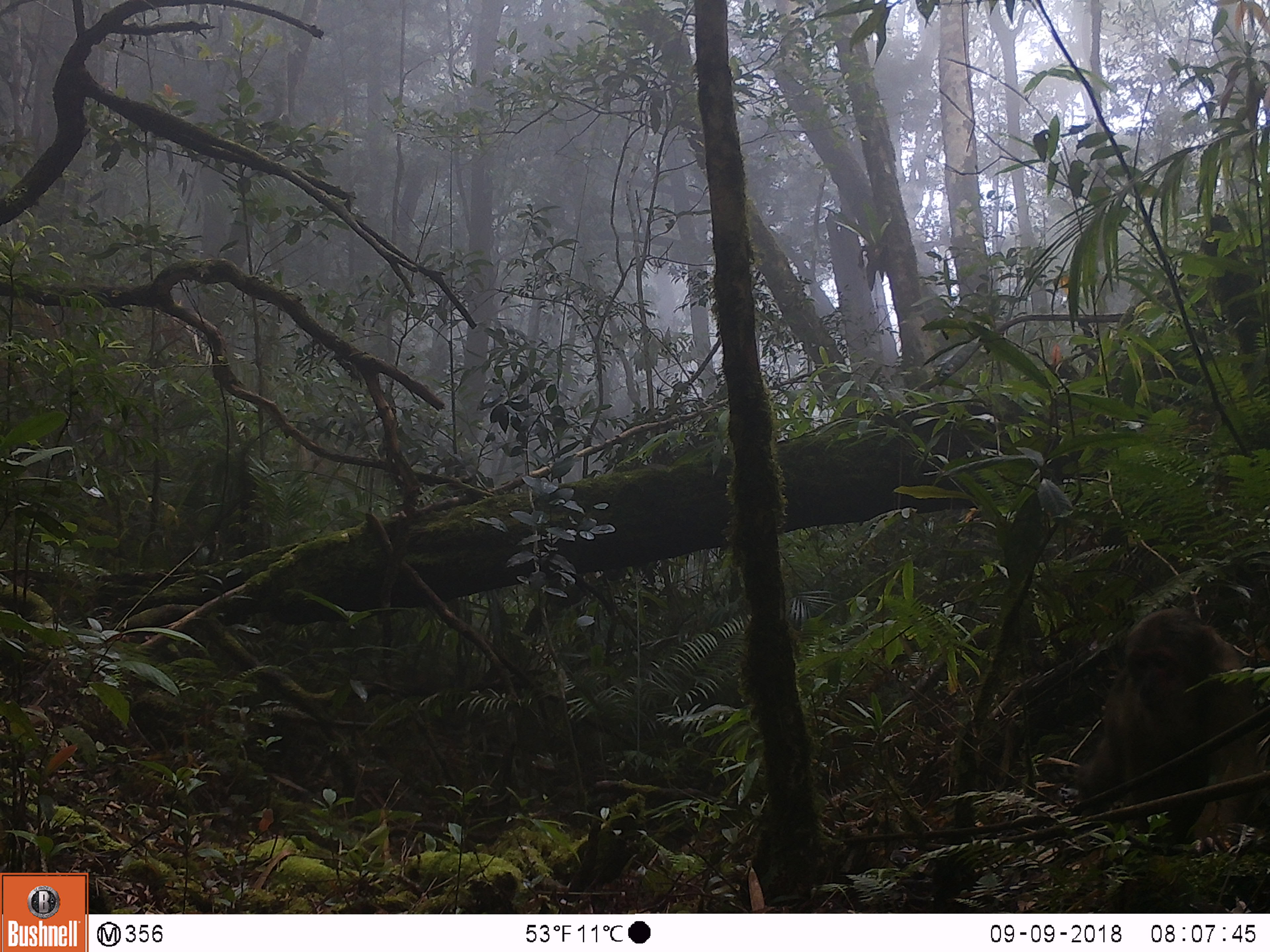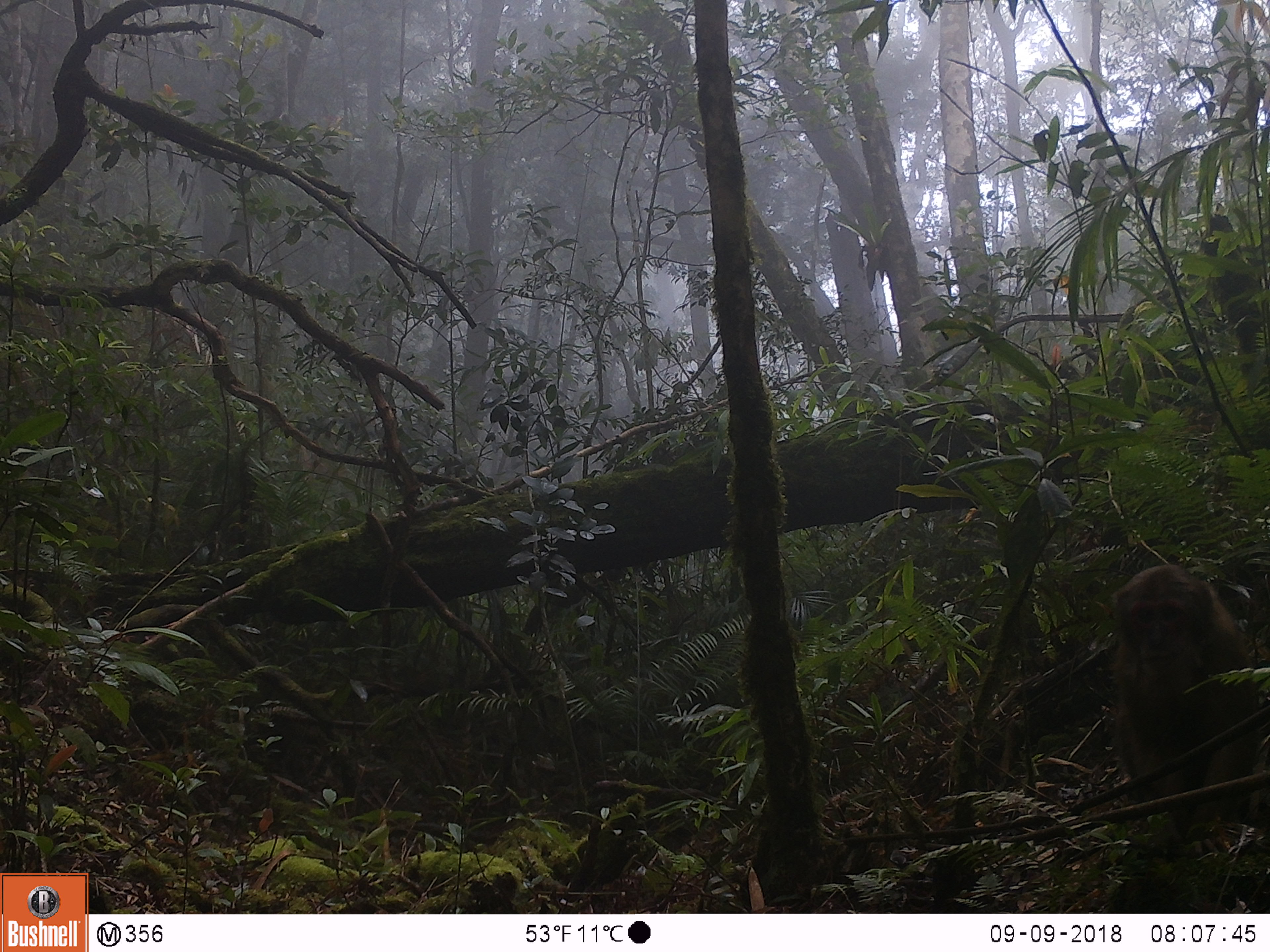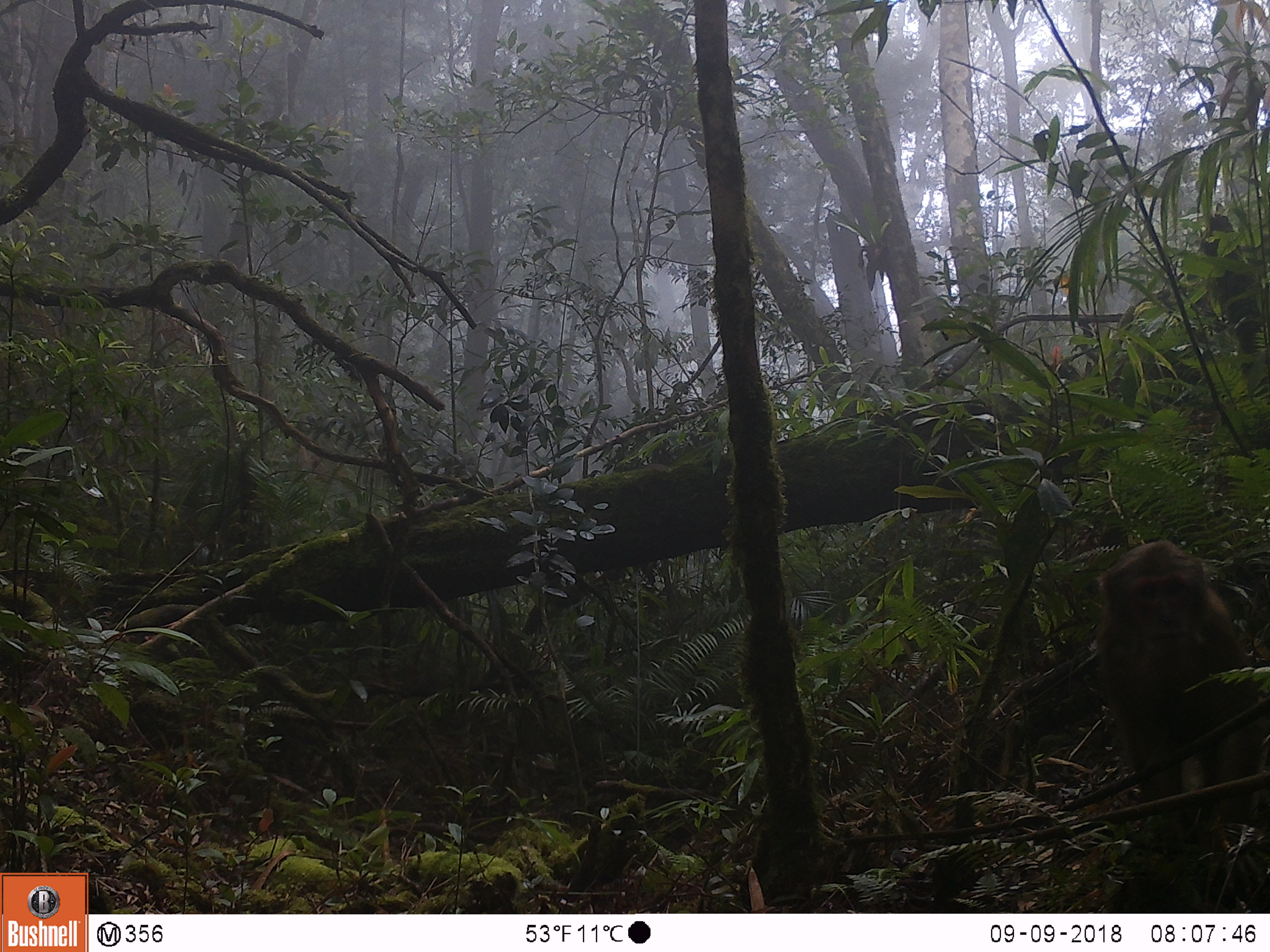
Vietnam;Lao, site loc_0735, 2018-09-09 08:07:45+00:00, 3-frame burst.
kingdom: Animalia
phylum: Chordata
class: Mammalia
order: Primates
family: Cercopithecidae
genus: Macaca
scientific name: Macaca arctoides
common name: stump-tailed macaque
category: stump tailed macaque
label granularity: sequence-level